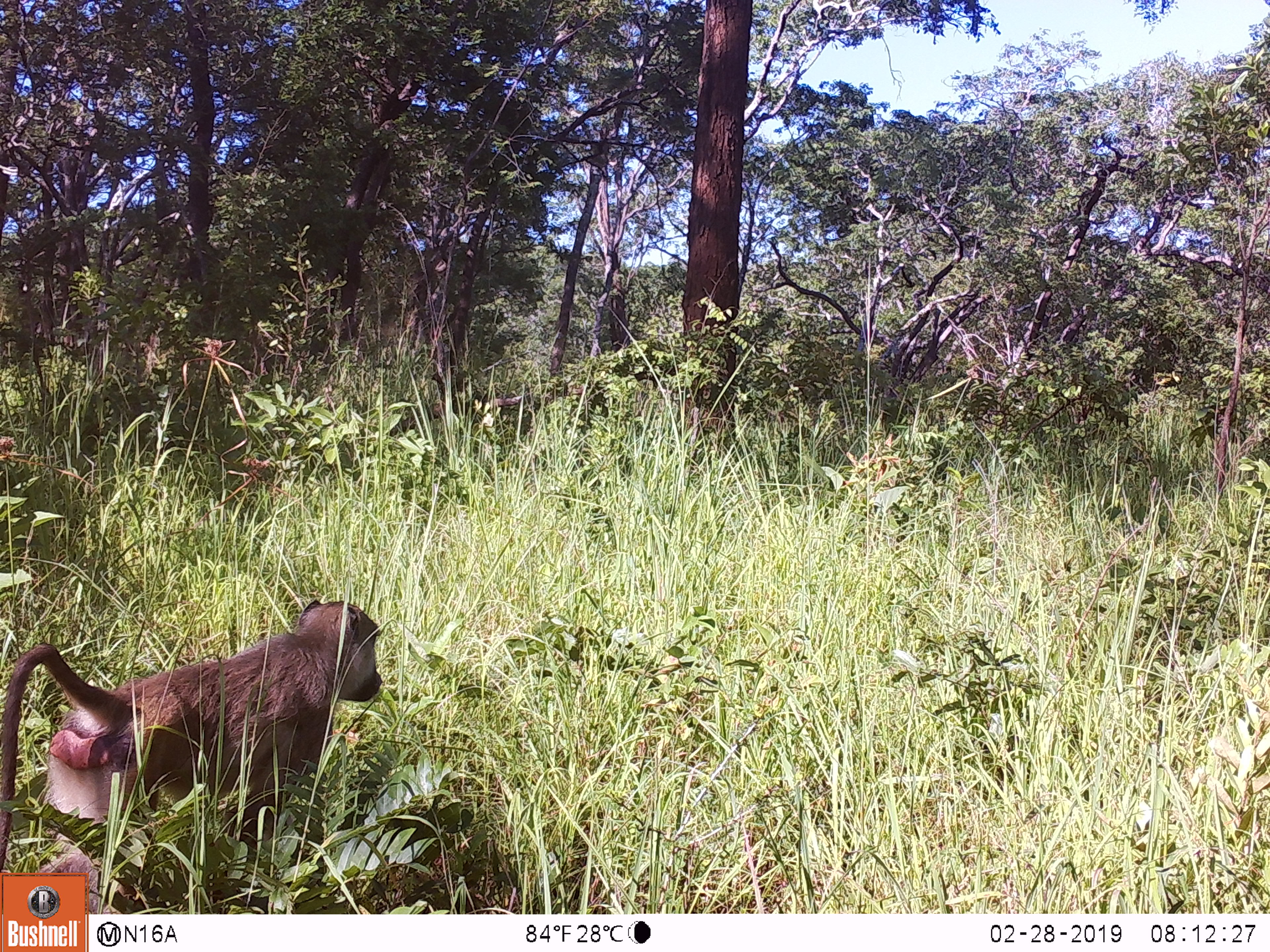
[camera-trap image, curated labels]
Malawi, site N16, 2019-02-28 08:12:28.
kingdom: Animalia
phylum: Chordata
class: Mammalia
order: Primates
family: Cercopithecidae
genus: Papio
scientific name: Papio cynocephalus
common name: yellow baboon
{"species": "yellow baboon (Papio cynocephalus)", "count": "1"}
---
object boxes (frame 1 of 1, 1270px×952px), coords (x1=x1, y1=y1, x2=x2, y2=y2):
yellow baboon: (x1=0, y1=584, x2=392, y2=871)